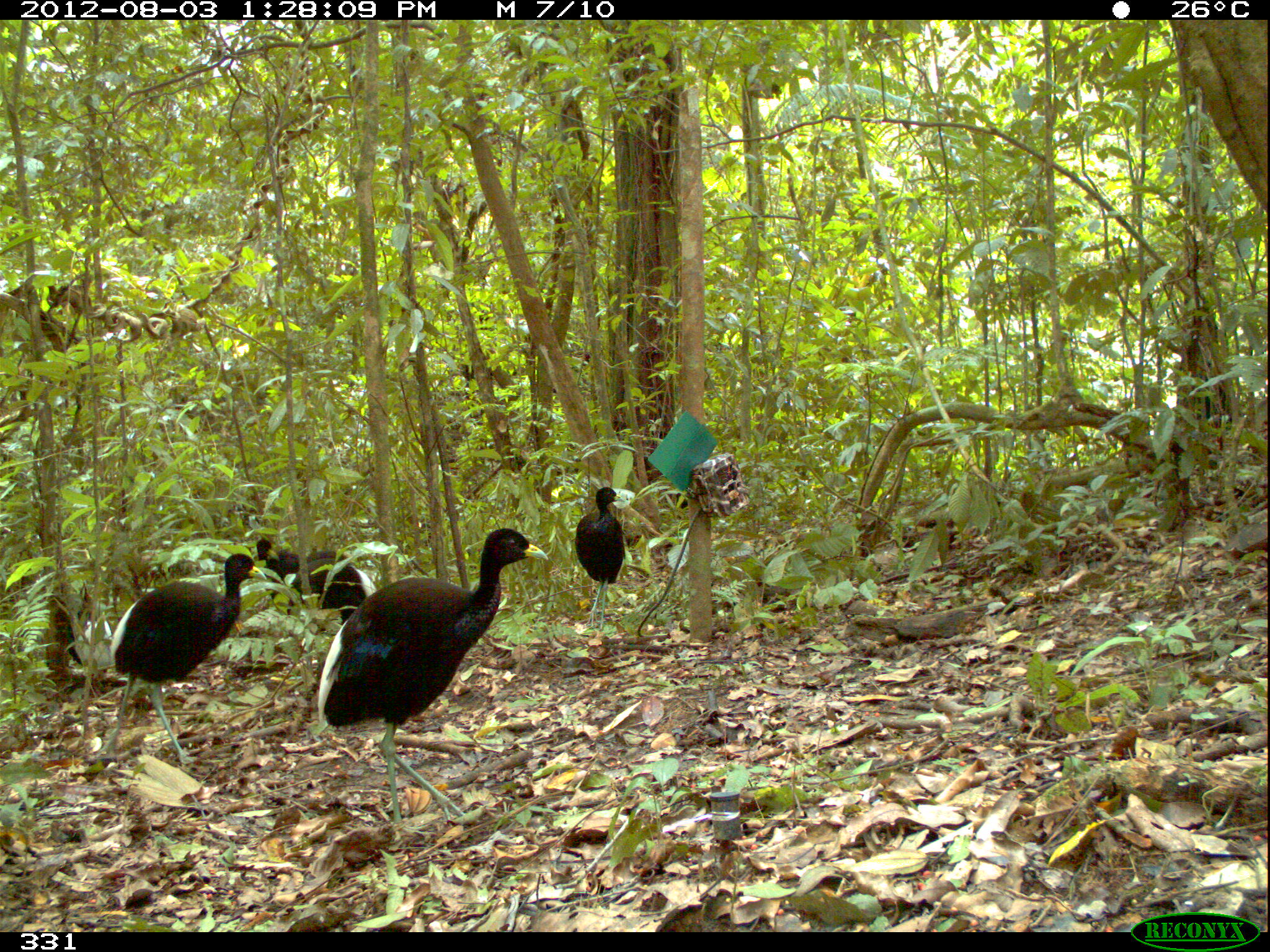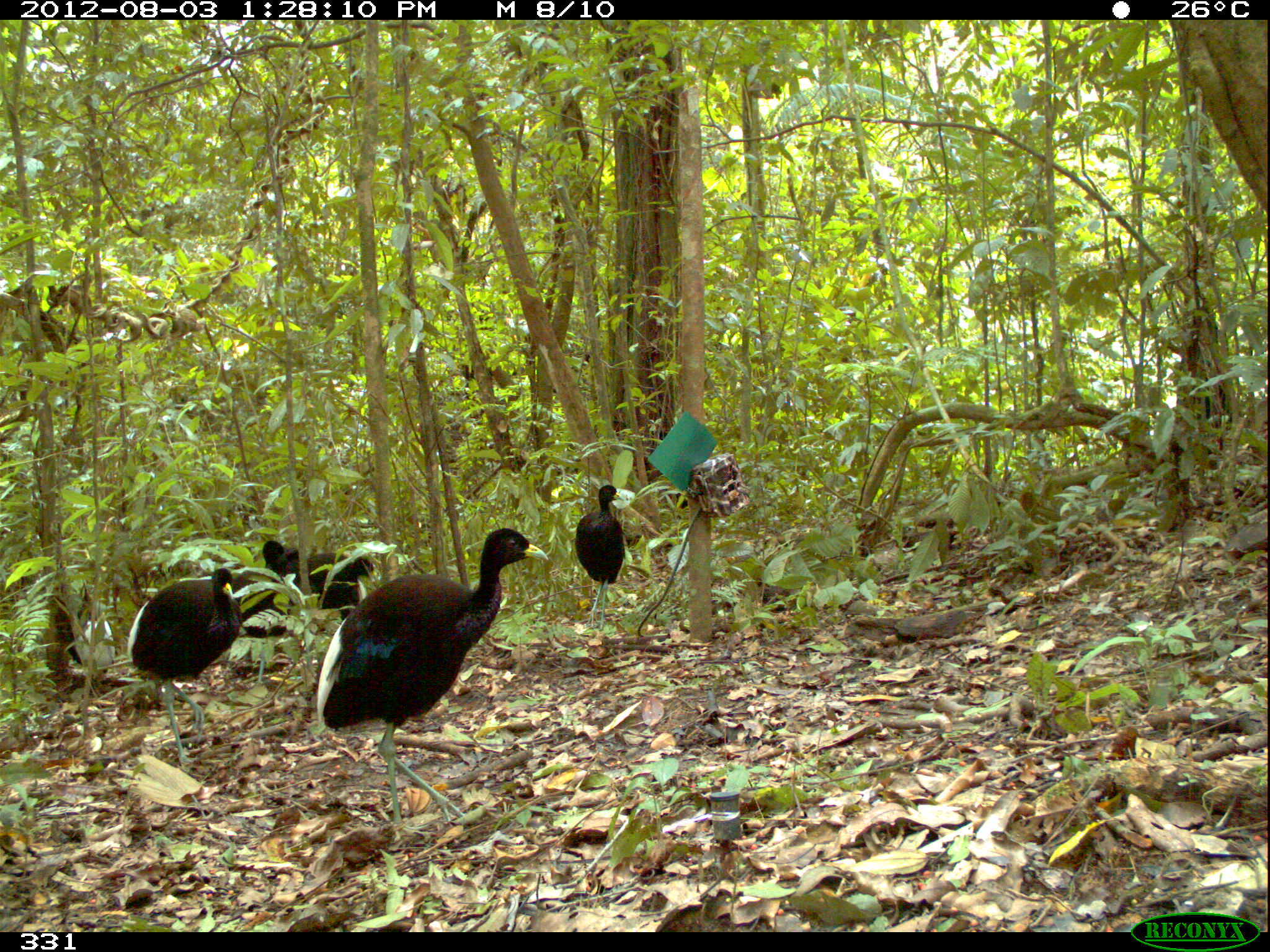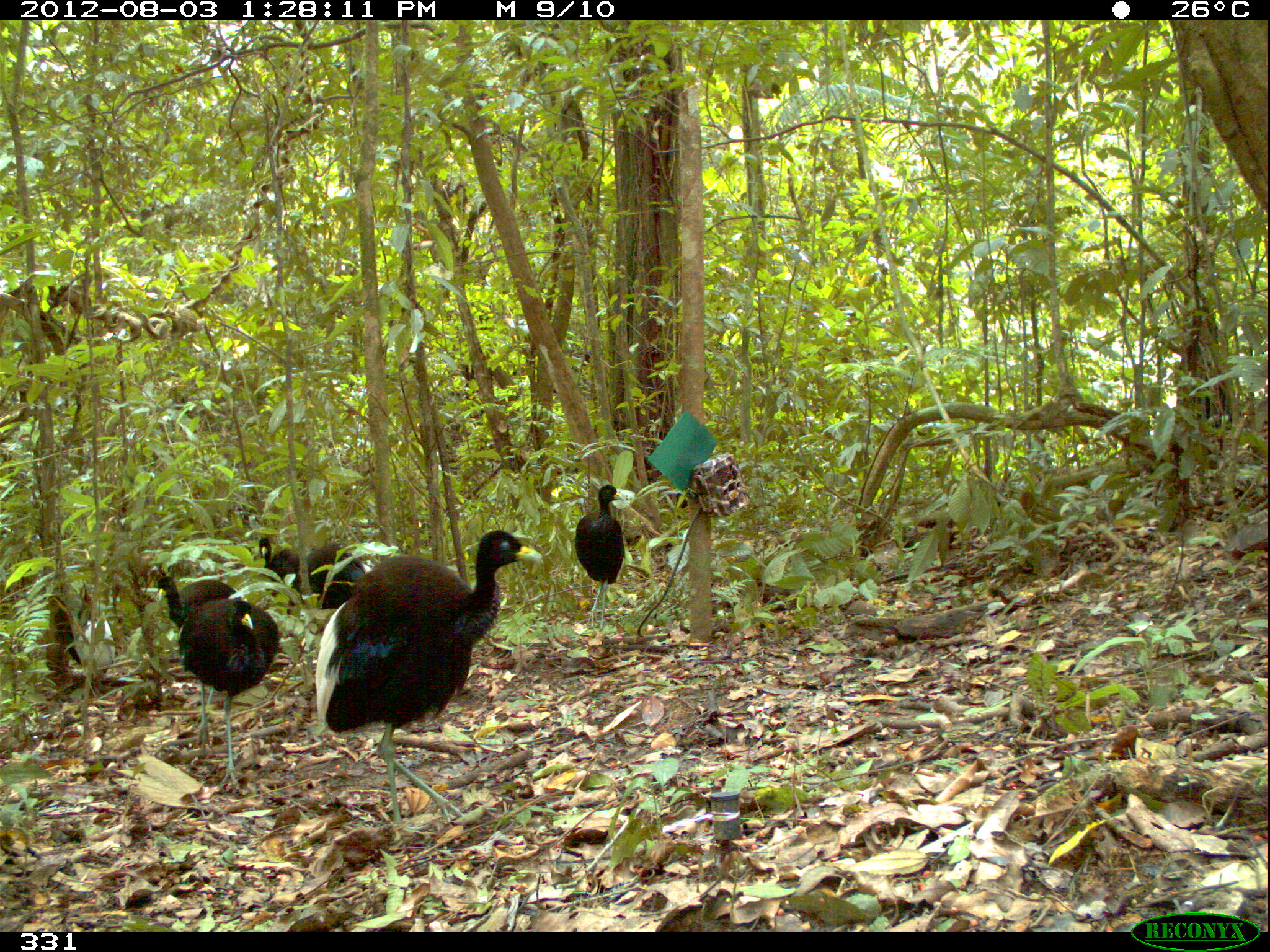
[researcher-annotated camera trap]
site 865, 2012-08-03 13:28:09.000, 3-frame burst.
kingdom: Animalia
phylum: Chordata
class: Aves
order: Gruiformes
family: Psophiidae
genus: Psophia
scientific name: Psophia leucoptera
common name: pale-winged trumpeter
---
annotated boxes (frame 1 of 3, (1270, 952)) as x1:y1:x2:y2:
psophia leucoptera: 314:525:551:844; 91:551:267:768; 47:570:128:689; 573:485:627:633; 255:537:346:604; 295:556:378:626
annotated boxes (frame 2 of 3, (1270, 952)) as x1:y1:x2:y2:
psophia leucoptera: 315:528:547:842; 124:566:244:771; 262:539:379:640; 221:561:302:681; 574:484:625:632; 67:582:117:674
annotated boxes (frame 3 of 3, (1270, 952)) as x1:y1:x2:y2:
psophia leucoptera: 312:529:544:847; 174:595:282:794; 155:575:251:708; 574:484:627:631; 304:542:370:609; 66:599:115:674; 260:536:309:598